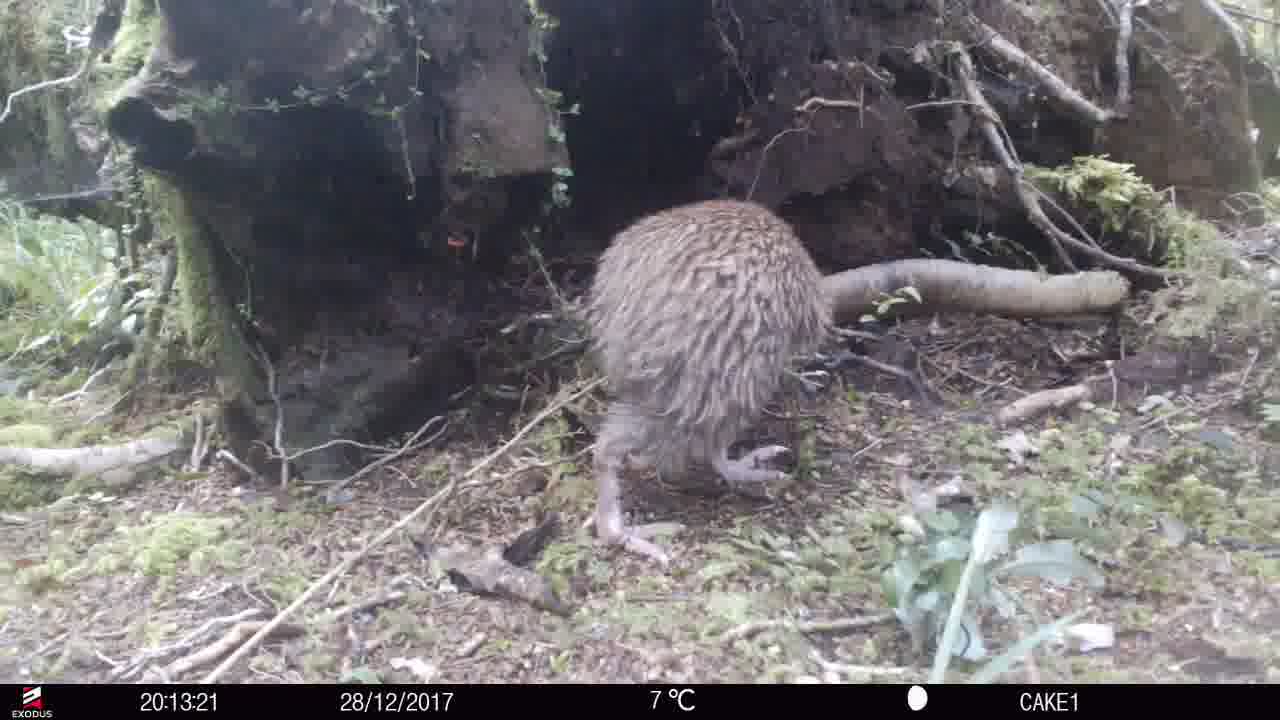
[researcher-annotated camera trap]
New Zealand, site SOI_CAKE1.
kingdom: Animalia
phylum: Chordata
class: Aves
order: Apterygiformes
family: Apterygidae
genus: Apteryx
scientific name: Apteryx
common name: kiwi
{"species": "kiwi (Apteryx)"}